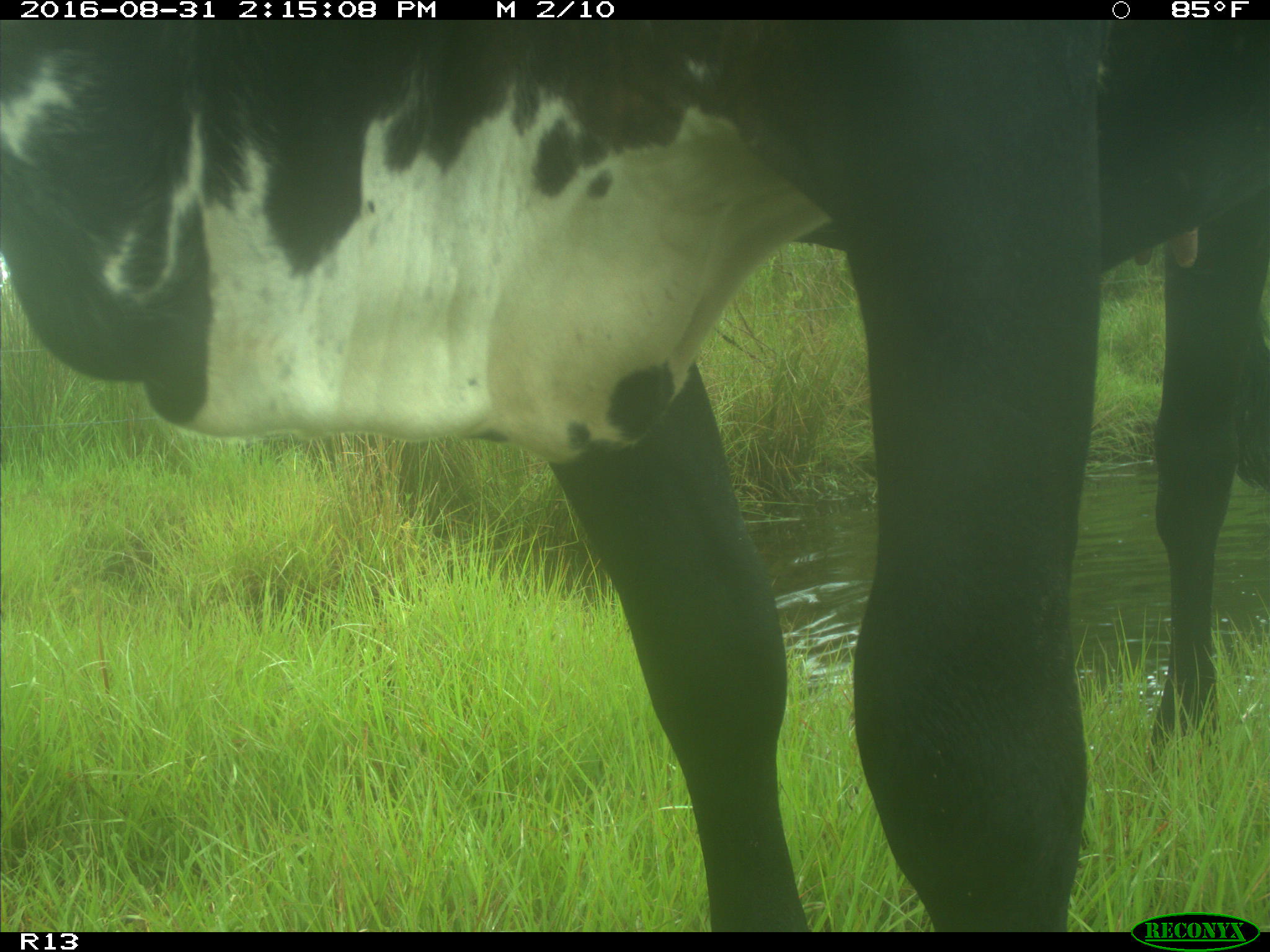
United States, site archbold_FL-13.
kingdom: Animalia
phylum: Chordata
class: Mammalia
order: Artiodactyla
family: Bovidae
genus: Bos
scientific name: Bos taurus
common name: domestic cow